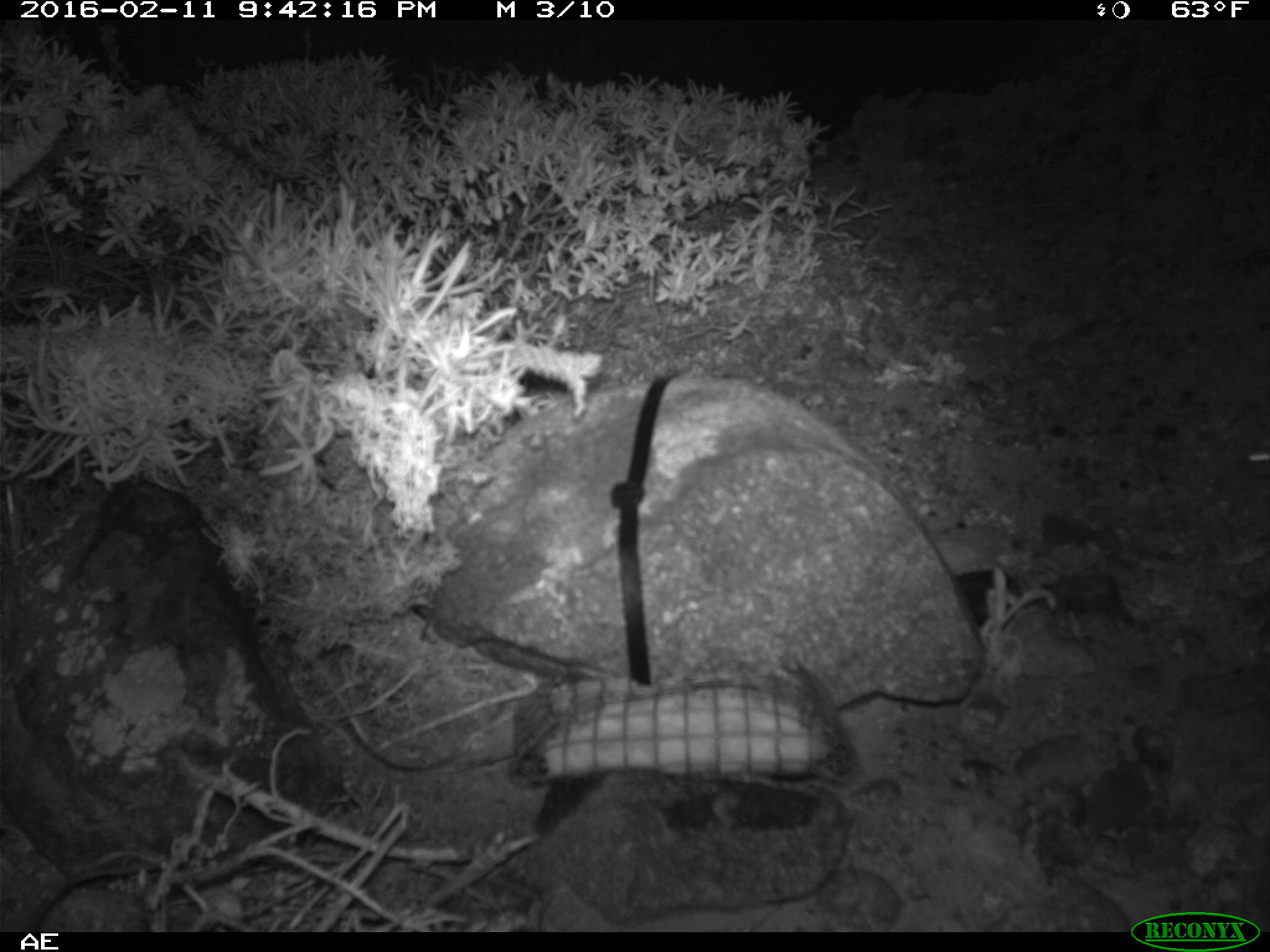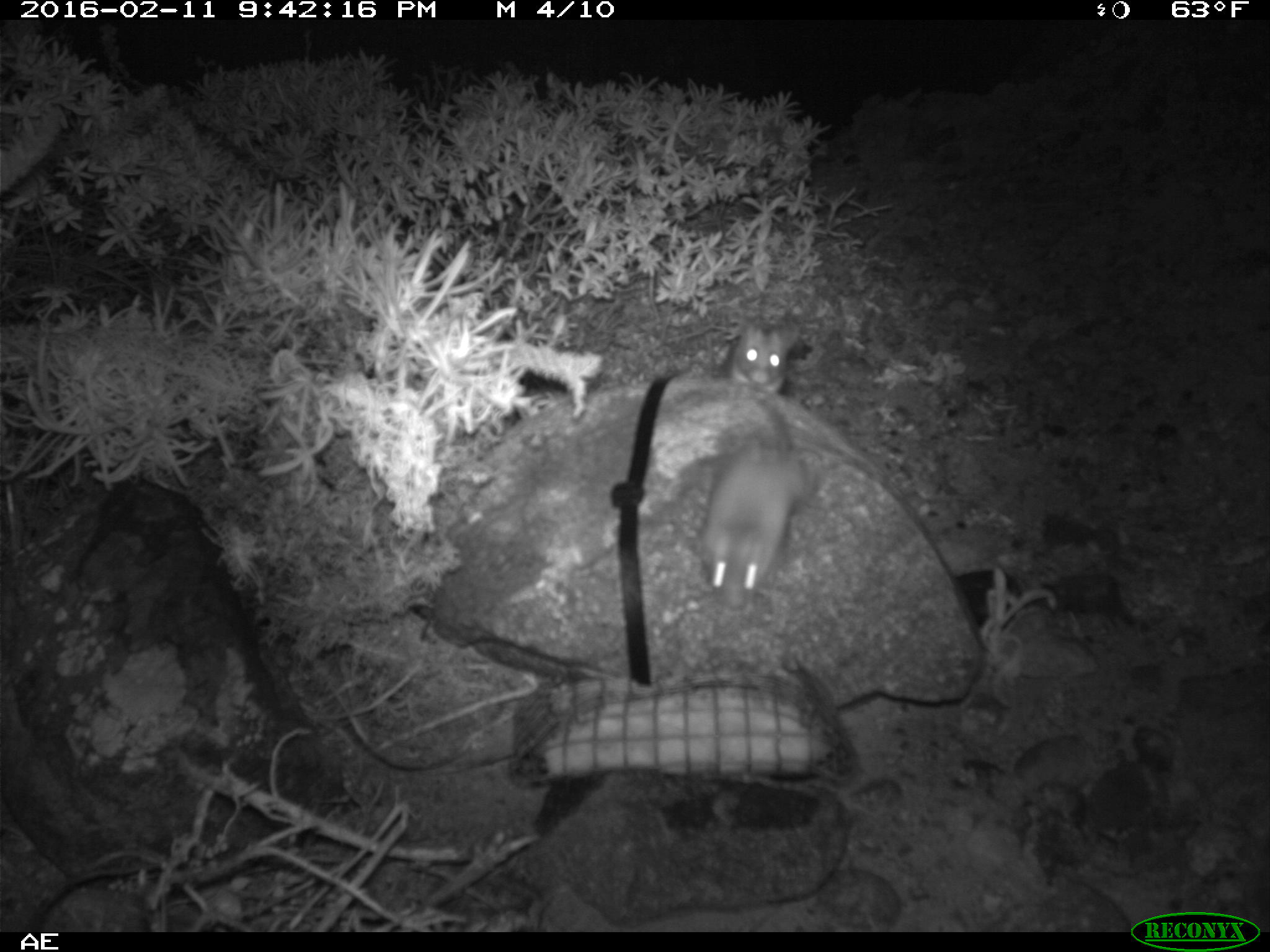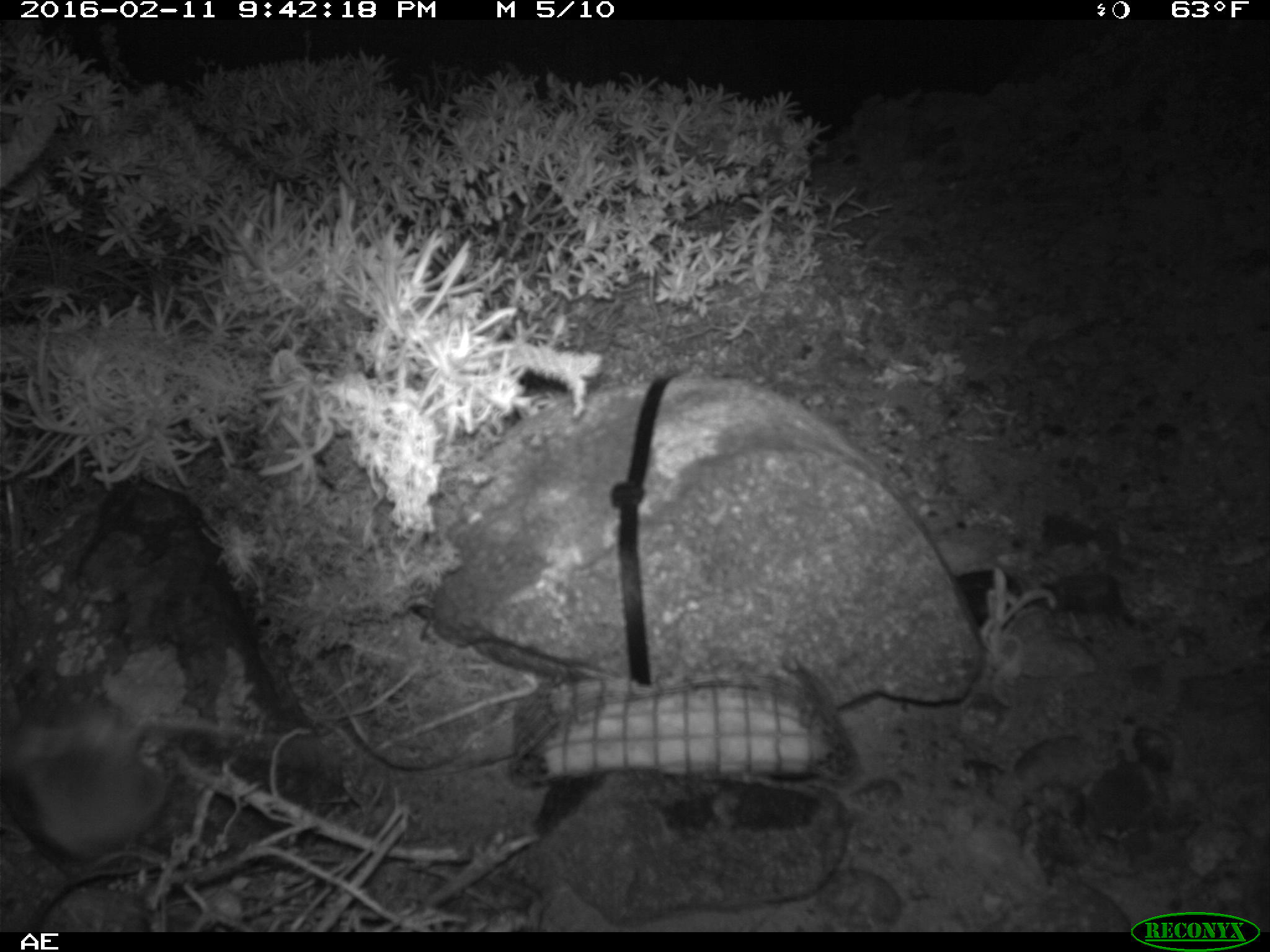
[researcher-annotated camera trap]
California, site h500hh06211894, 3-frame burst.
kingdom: Animalia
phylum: Chordata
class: Mammalia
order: Rodentia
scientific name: Rodentia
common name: rodent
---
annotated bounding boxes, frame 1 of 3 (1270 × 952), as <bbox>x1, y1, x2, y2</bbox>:
rodent: <bbox>1241, 451, 1269, 466</bbox>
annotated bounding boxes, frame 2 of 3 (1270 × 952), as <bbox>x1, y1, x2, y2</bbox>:
rodent: <bbox>699, 397, 812, 611</bbox>; <bbox>724, 319, 801, 394</bbox>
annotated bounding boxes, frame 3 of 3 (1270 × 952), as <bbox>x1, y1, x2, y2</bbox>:
rodent: <bbox>1, 693, 250, 866</bbox>